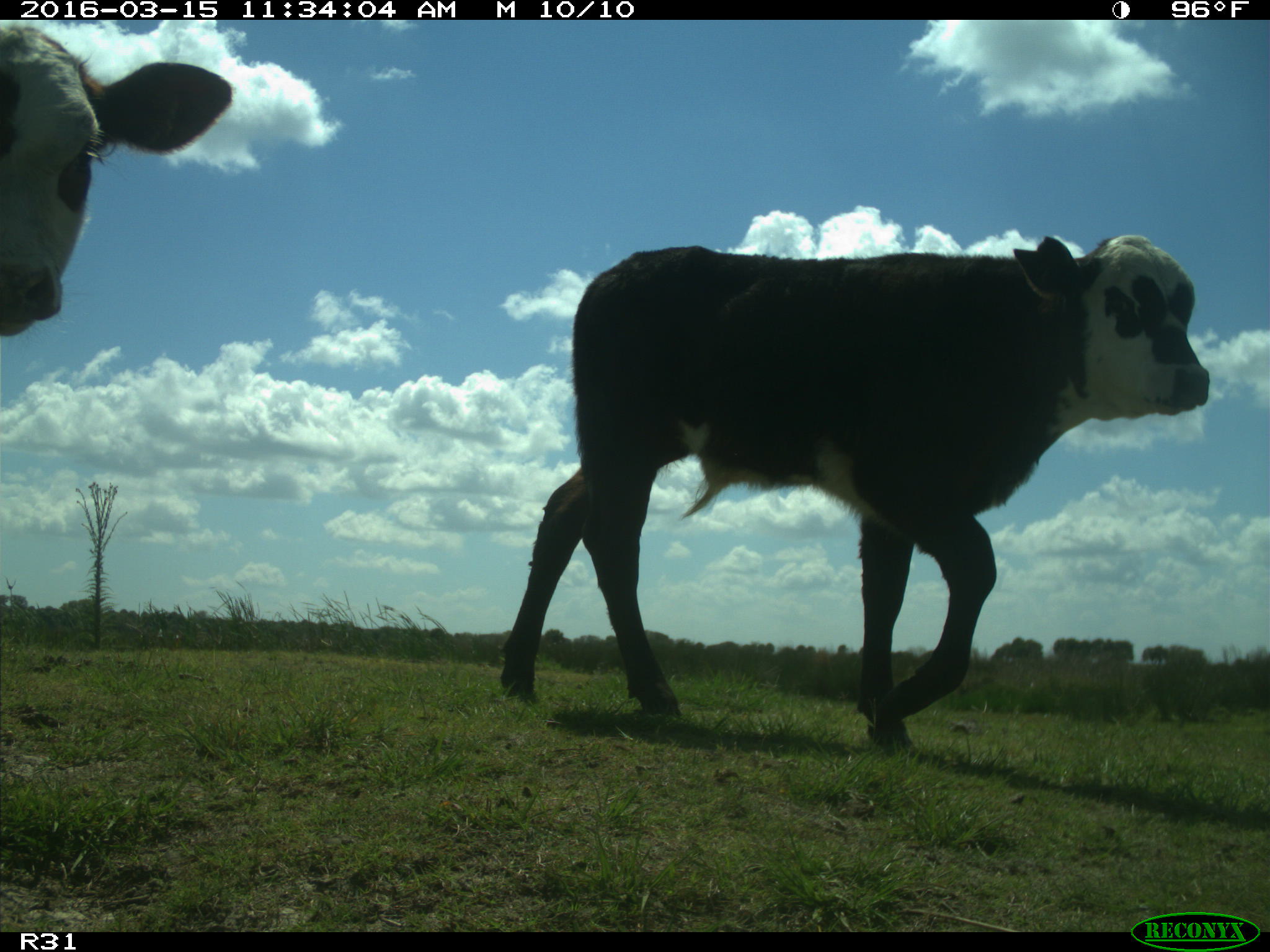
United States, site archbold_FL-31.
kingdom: Animalia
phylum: Chordata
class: Mammalia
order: Artiodactyla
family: Bovidae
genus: Bos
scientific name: Bos taurus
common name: domestic cow